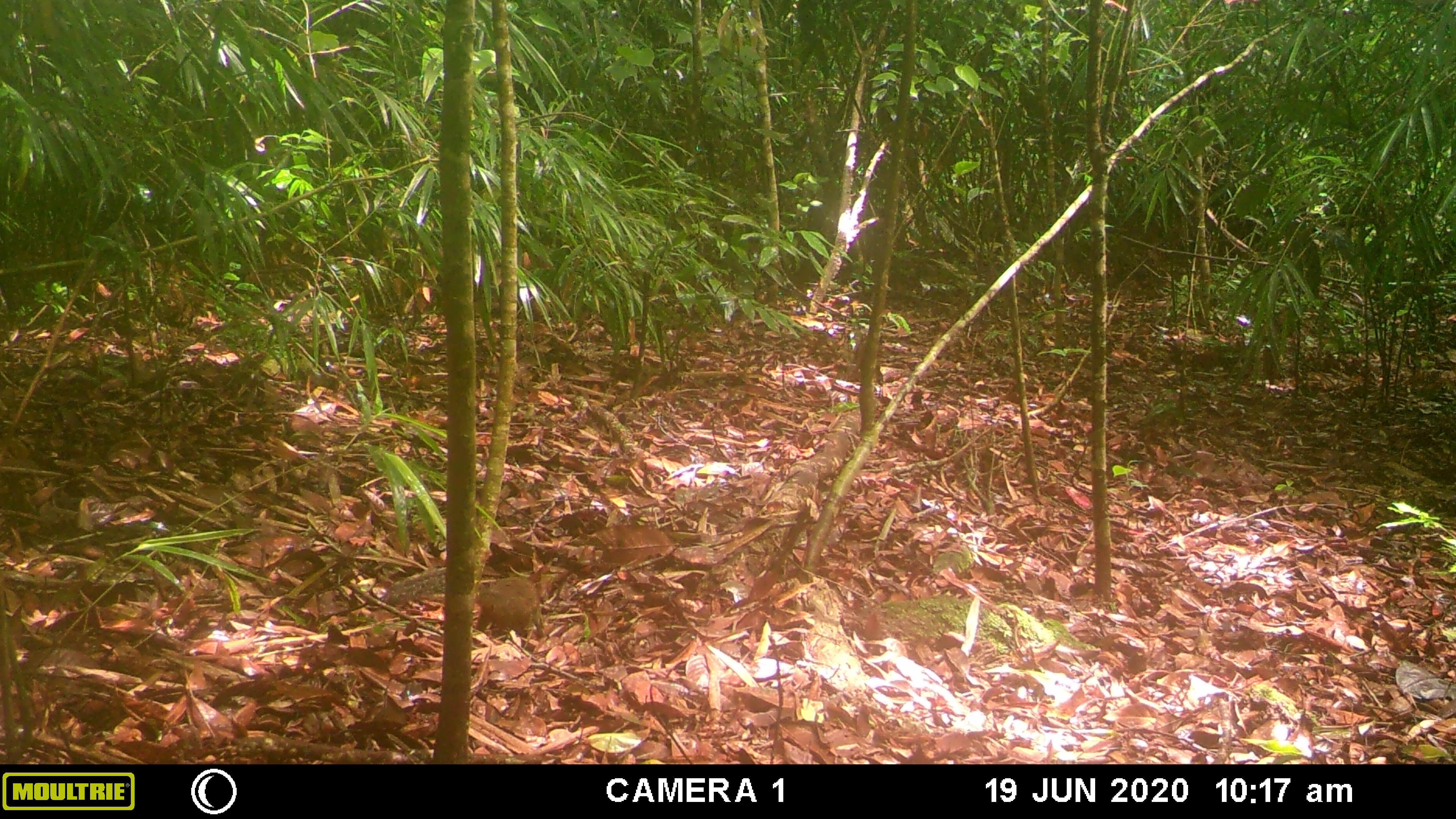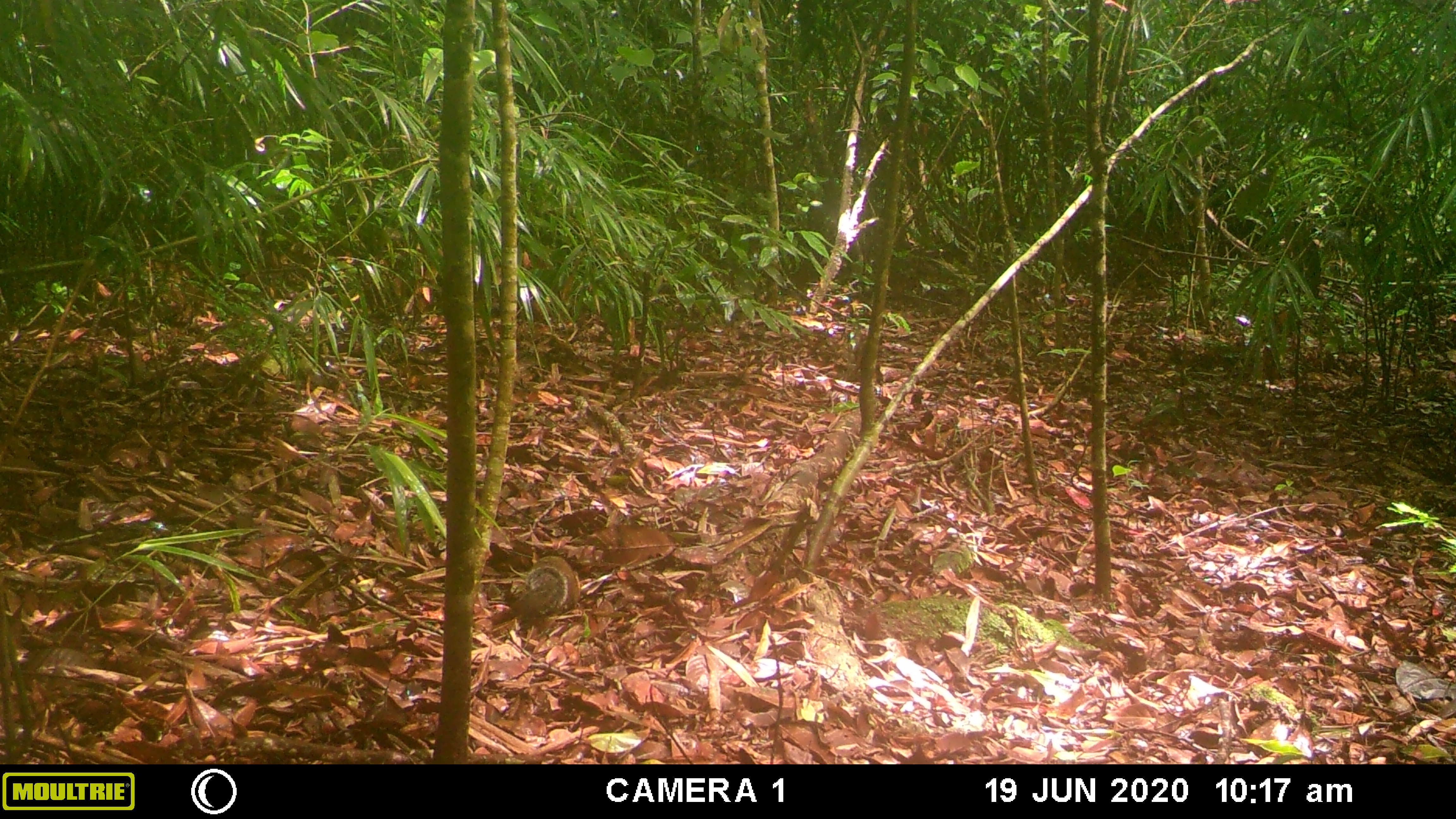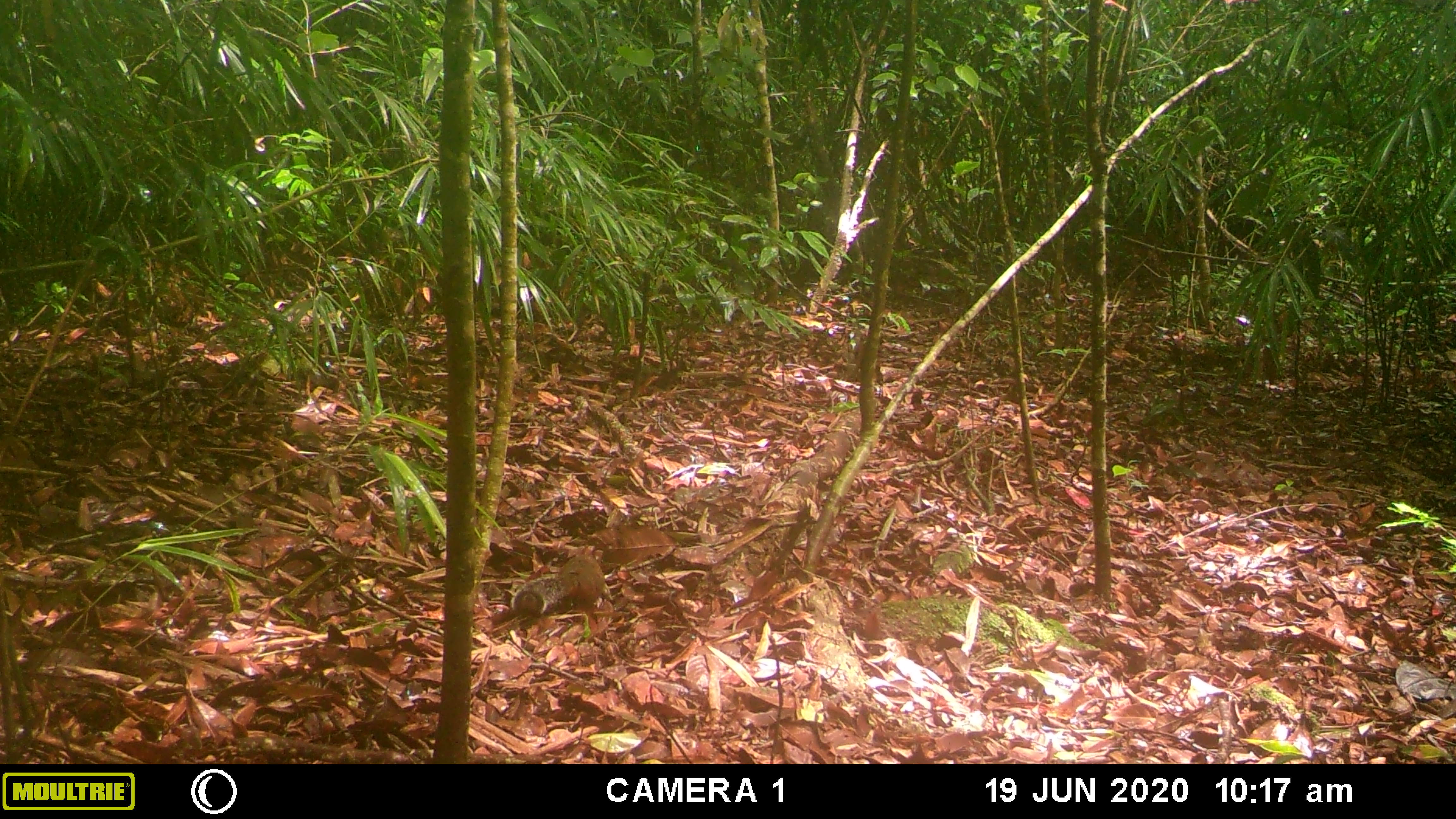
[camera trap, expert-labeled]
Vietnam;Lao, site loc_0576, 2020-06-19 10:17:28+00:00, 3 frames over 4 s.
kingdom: Animalia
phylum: Chordata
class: Mammalia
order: Rodentia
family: Sciuridae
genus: Dremomys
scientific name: Dremomys rufigenis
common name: red-cheeked squirrel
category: red cheeked squirrel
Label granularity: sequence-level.